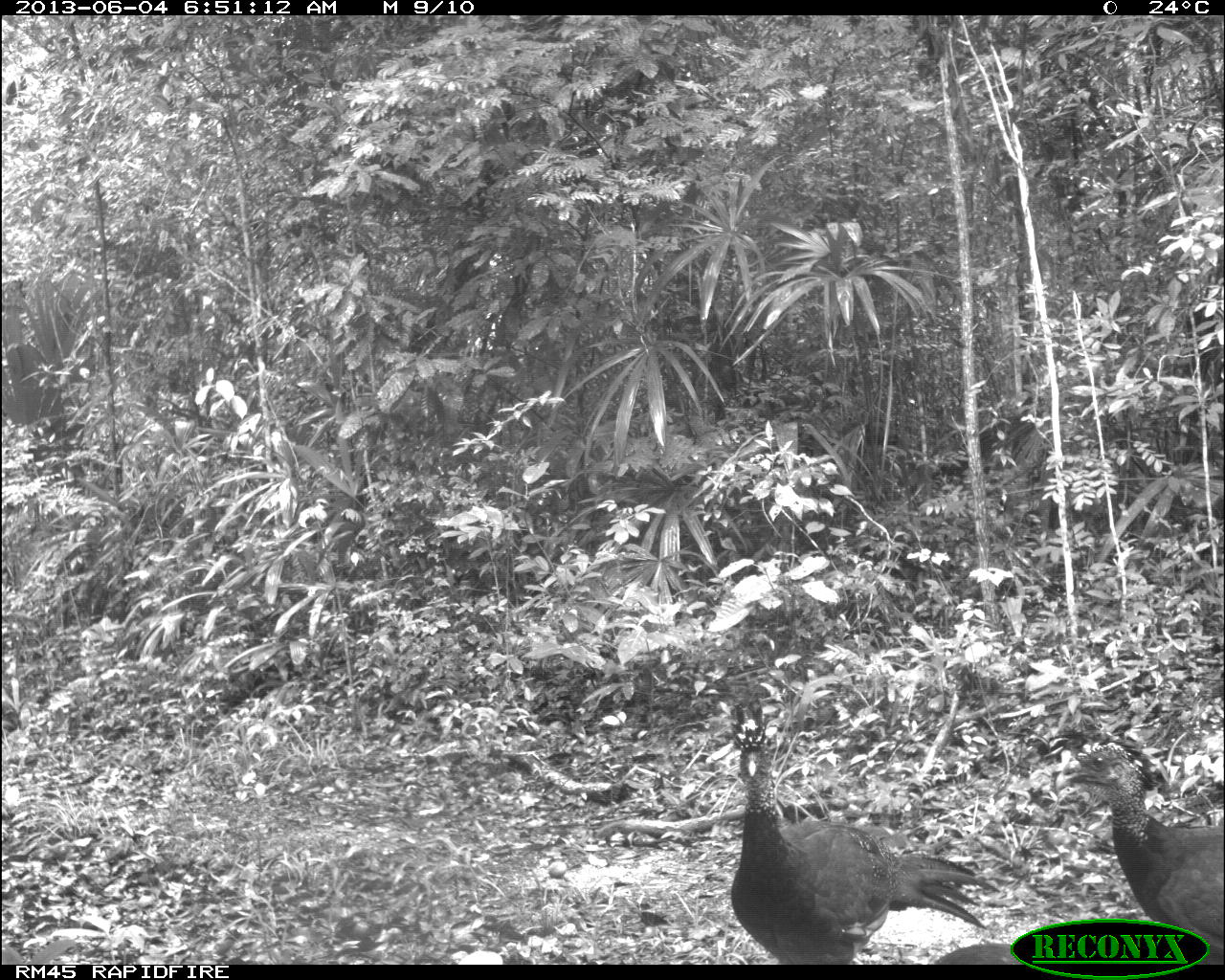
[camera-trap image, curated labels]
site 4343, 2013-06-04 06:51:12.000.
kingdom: Animalia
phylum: Chordata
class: Aves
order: Galliformes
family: Cracidae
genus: Crax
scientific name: Crax rubra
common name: great curassow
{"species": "Crax rubra (great curassow)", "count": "4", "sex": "female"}